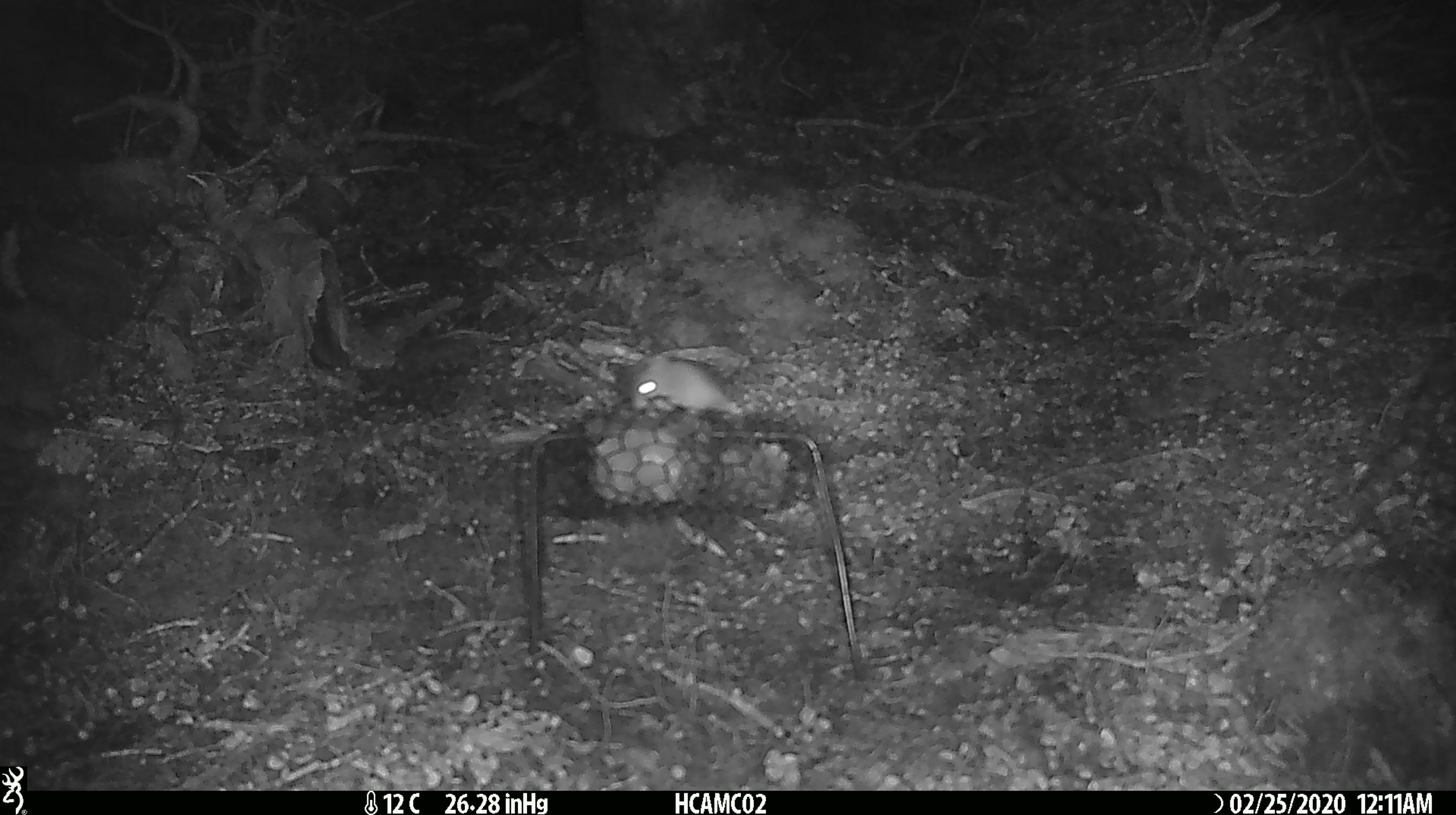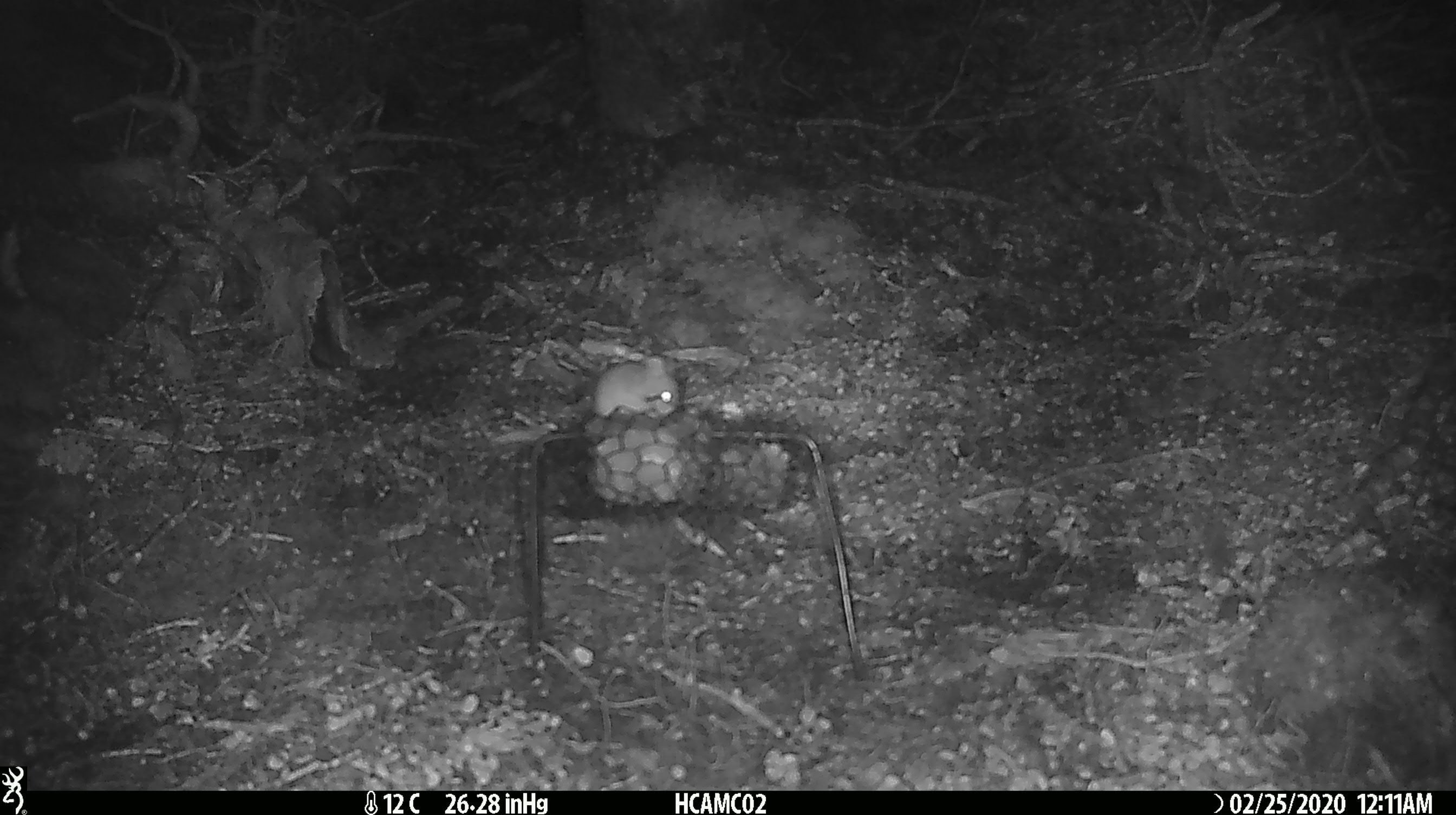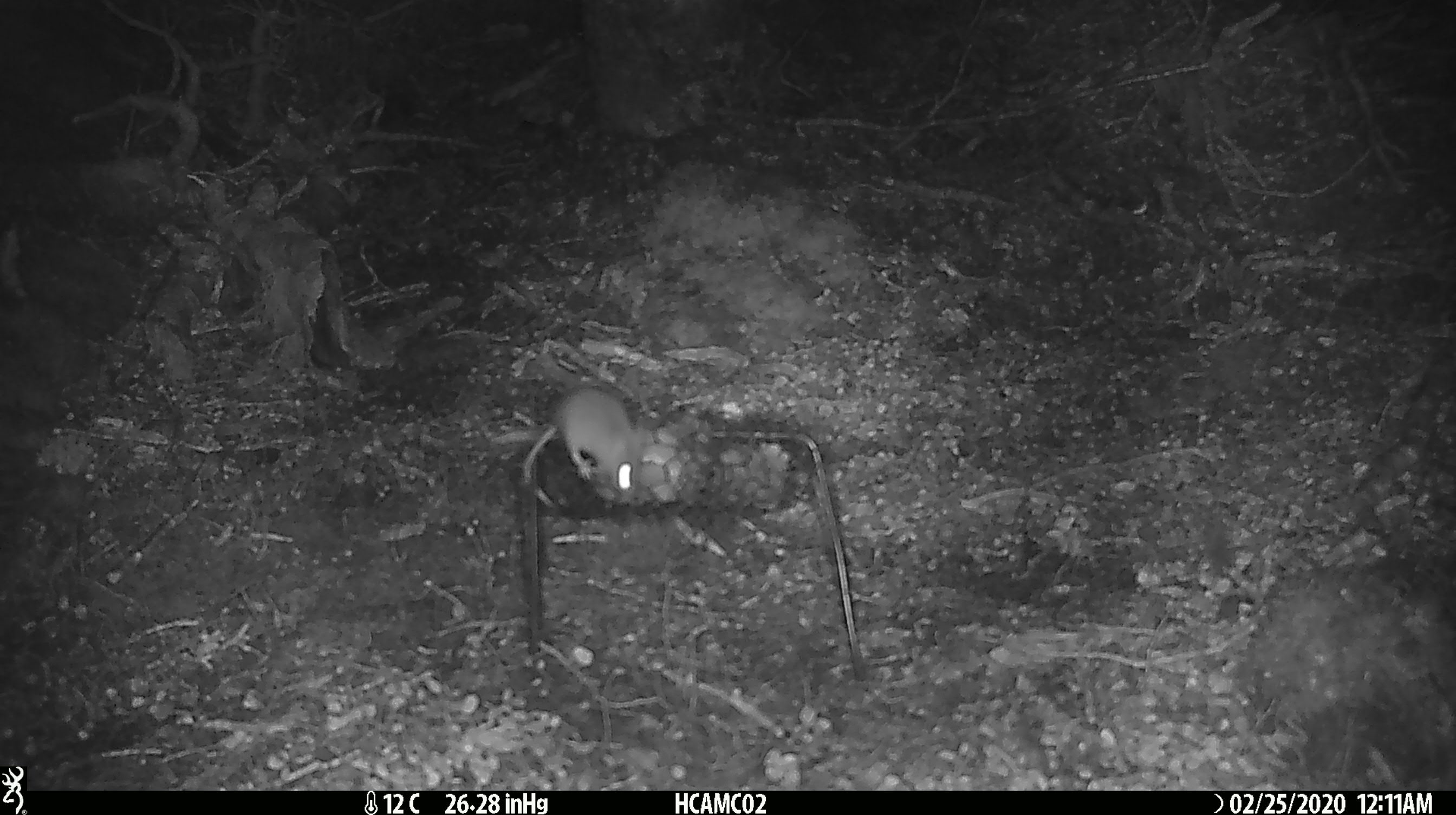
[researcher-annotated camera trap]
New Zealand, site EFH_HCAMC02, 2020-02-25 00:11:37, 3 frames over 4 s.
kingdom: Animalia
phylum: Chordata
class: Mammalia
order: Rodentia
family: Muridae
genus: Mus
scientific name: Mus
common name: mouse